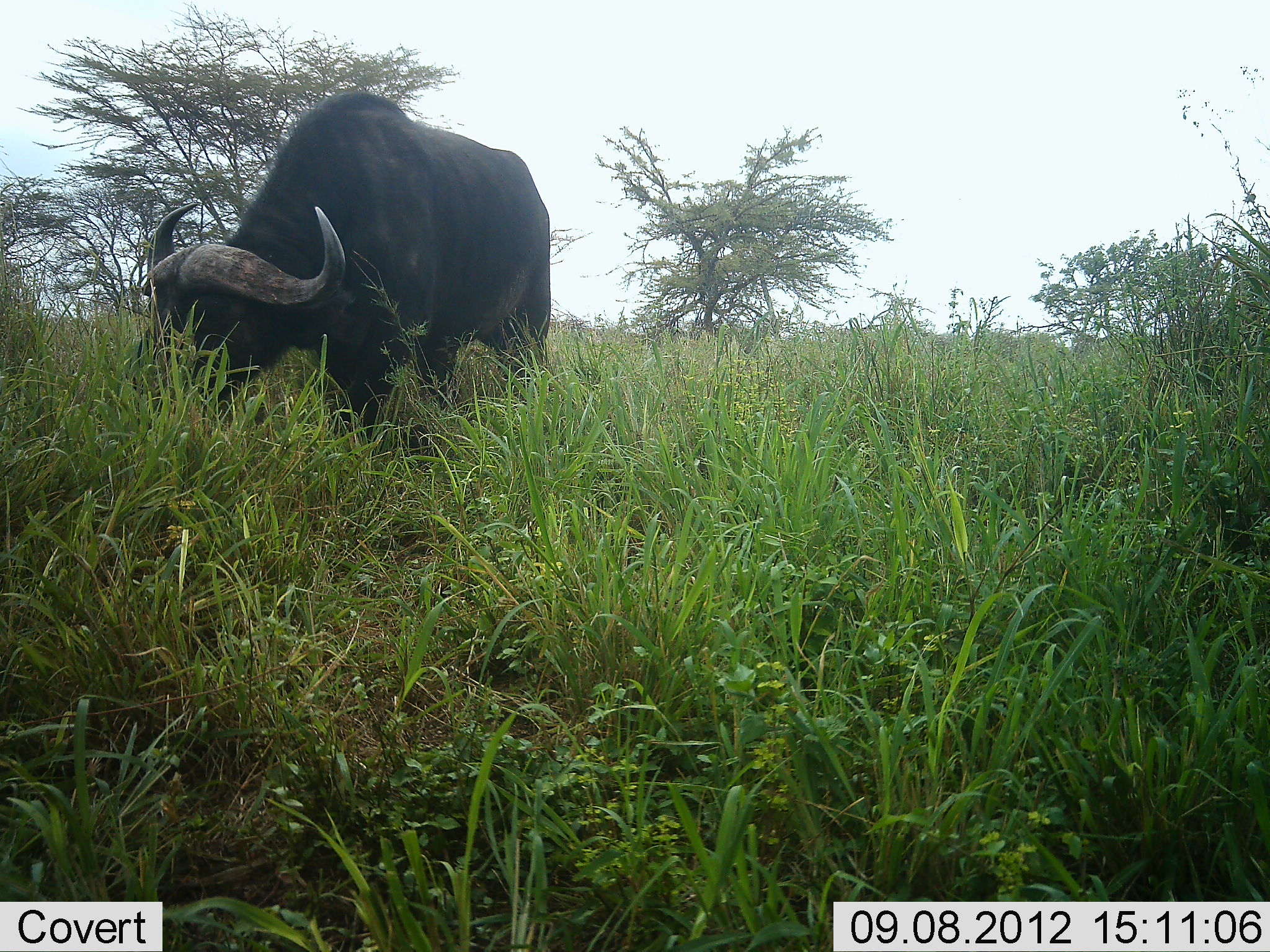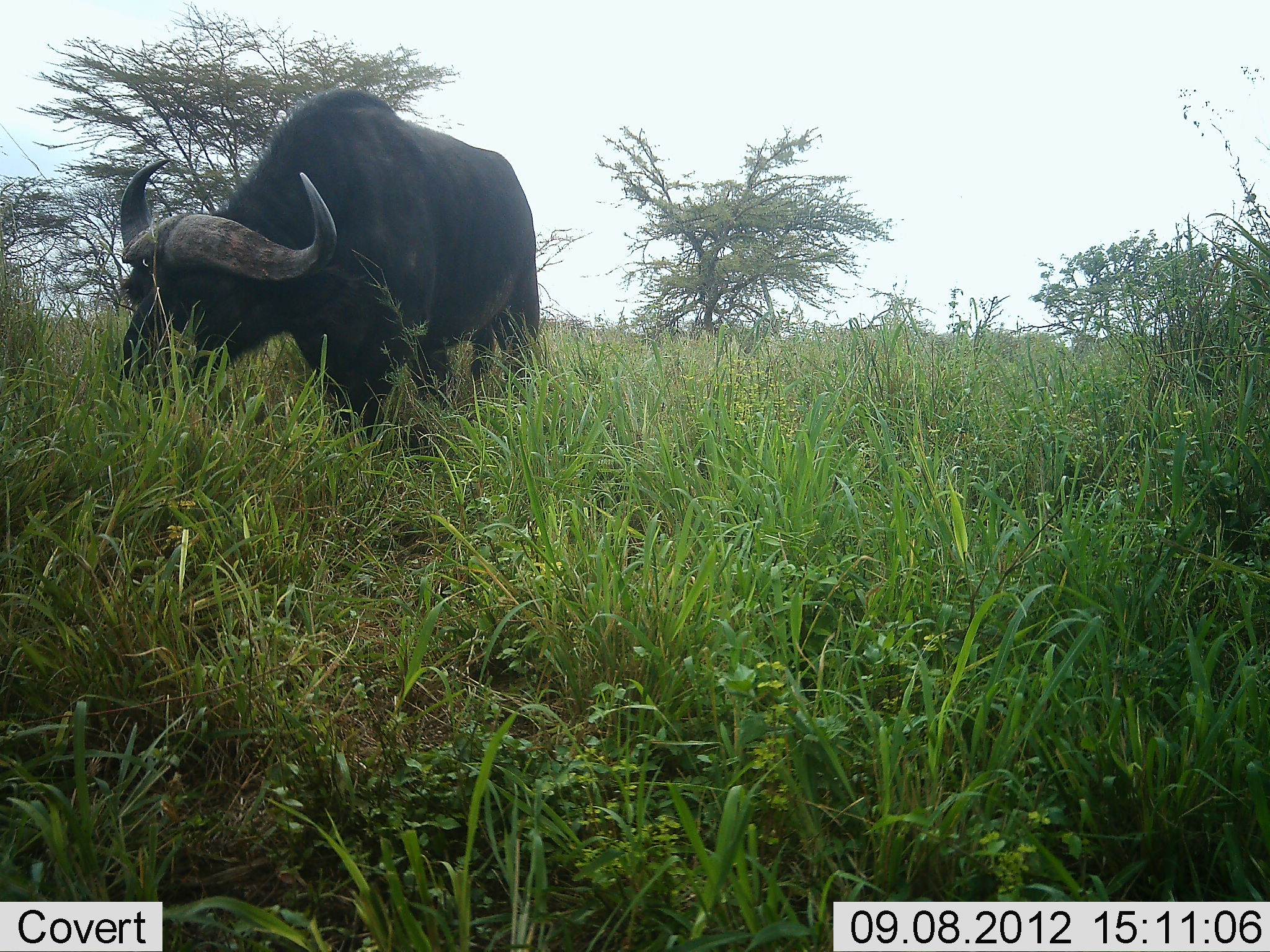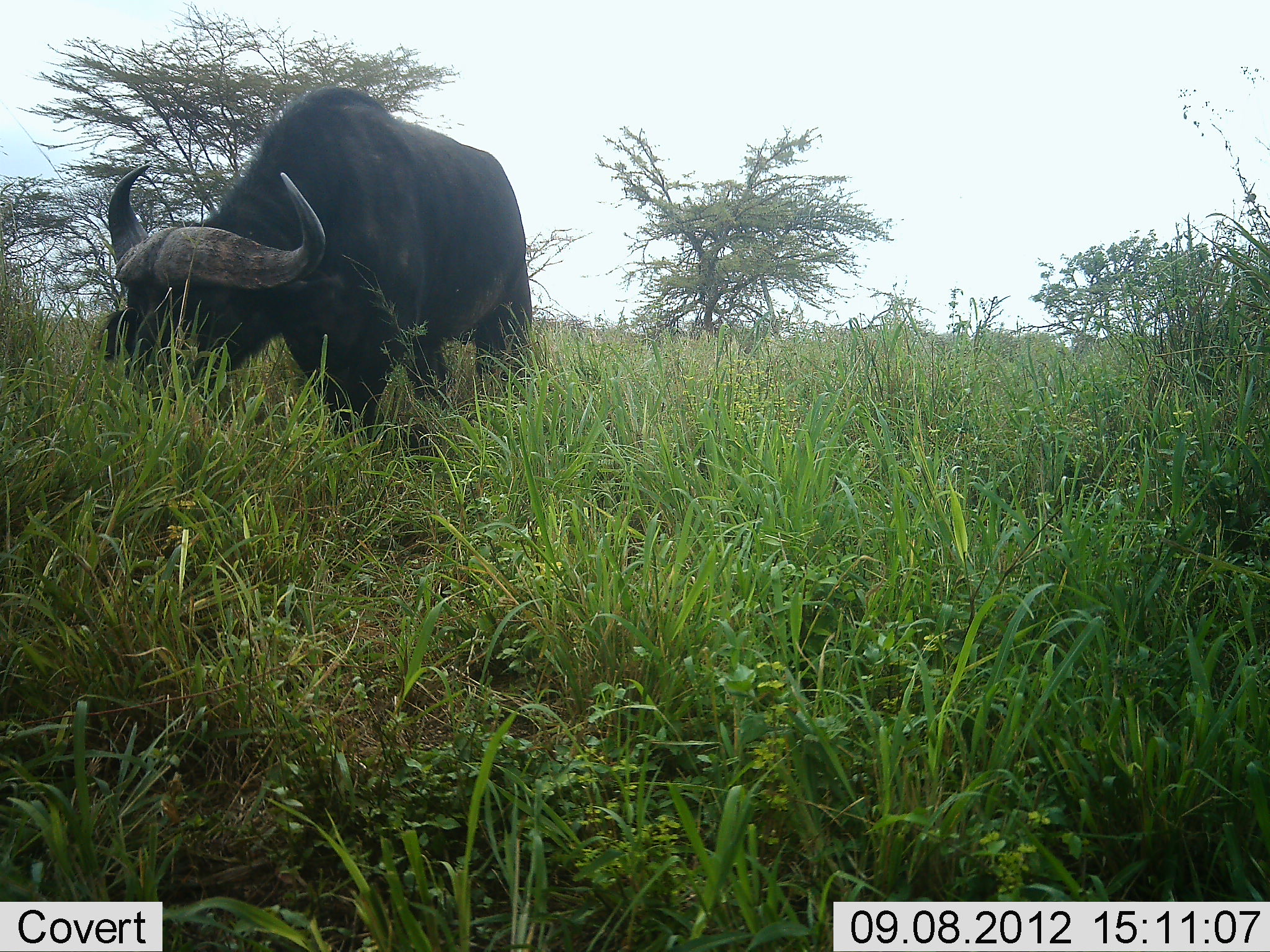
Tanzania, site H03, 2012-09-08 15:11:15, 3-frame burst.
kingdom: Animalia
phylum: Chordata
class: Mammalia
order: Artiodactyla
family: Bovidae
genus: Syncerus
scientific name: Syncerus caffer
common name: cape buffalo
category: buffalo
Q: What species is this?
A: Buffalo (cape buffalo) (Syncerus caffer).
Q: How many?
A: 1.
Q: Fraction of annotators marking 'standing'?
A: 20%.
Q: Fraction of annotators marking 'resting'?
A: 0%.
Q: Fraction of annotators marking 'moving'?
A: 0%.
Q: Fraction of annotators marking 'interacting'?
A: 0%.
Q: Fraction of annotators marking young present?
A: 0%.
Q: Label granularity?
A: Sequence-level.